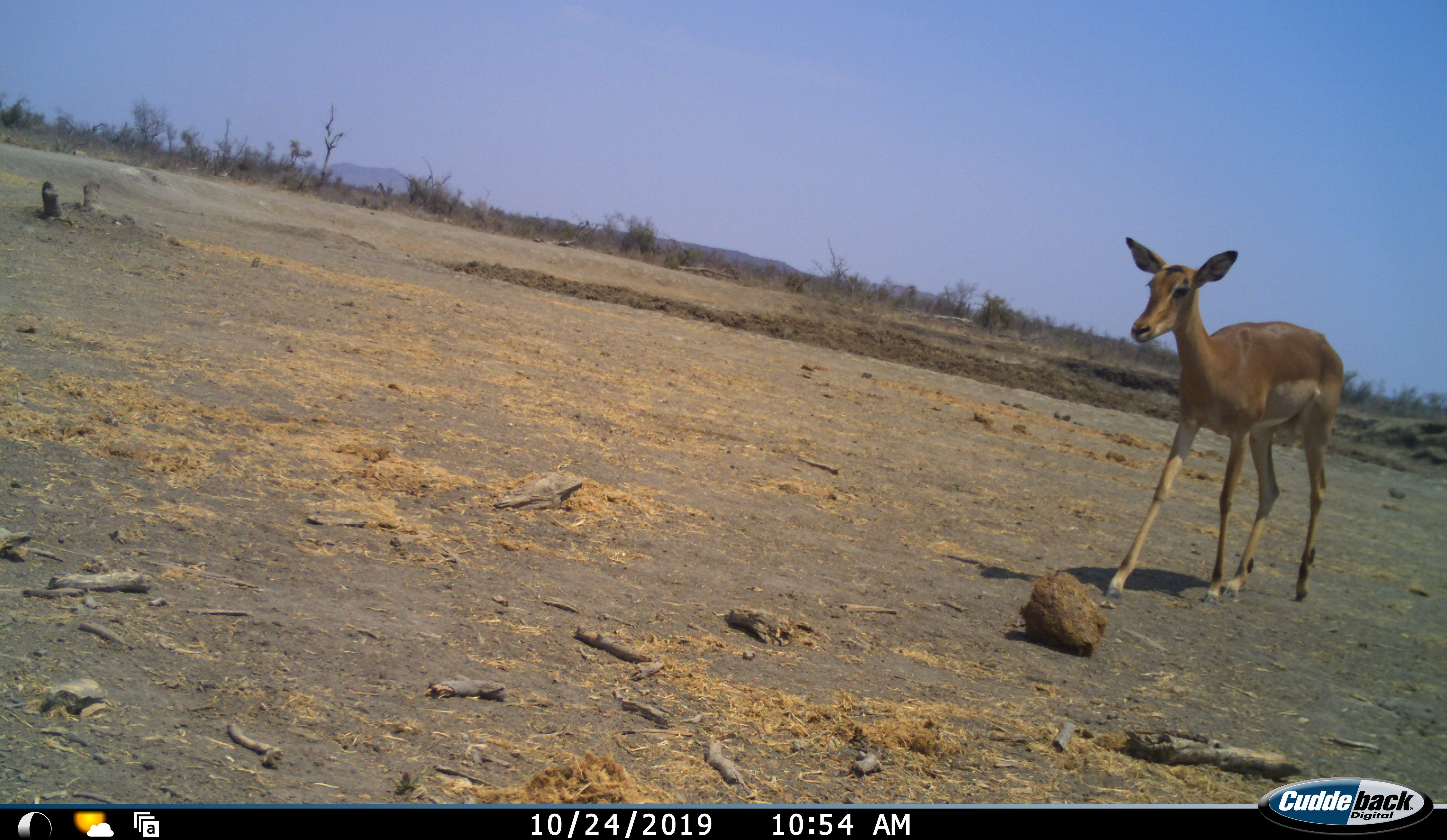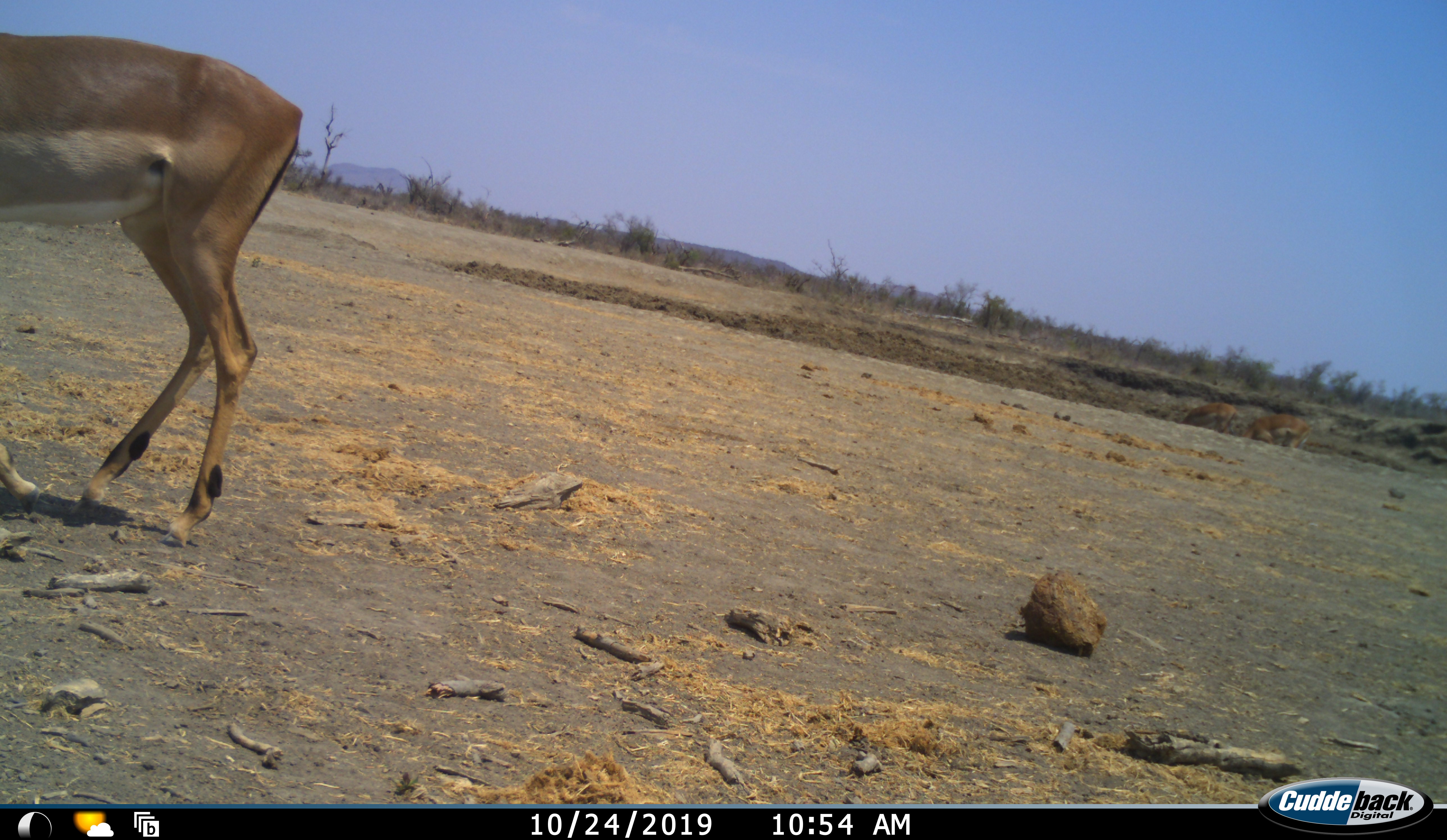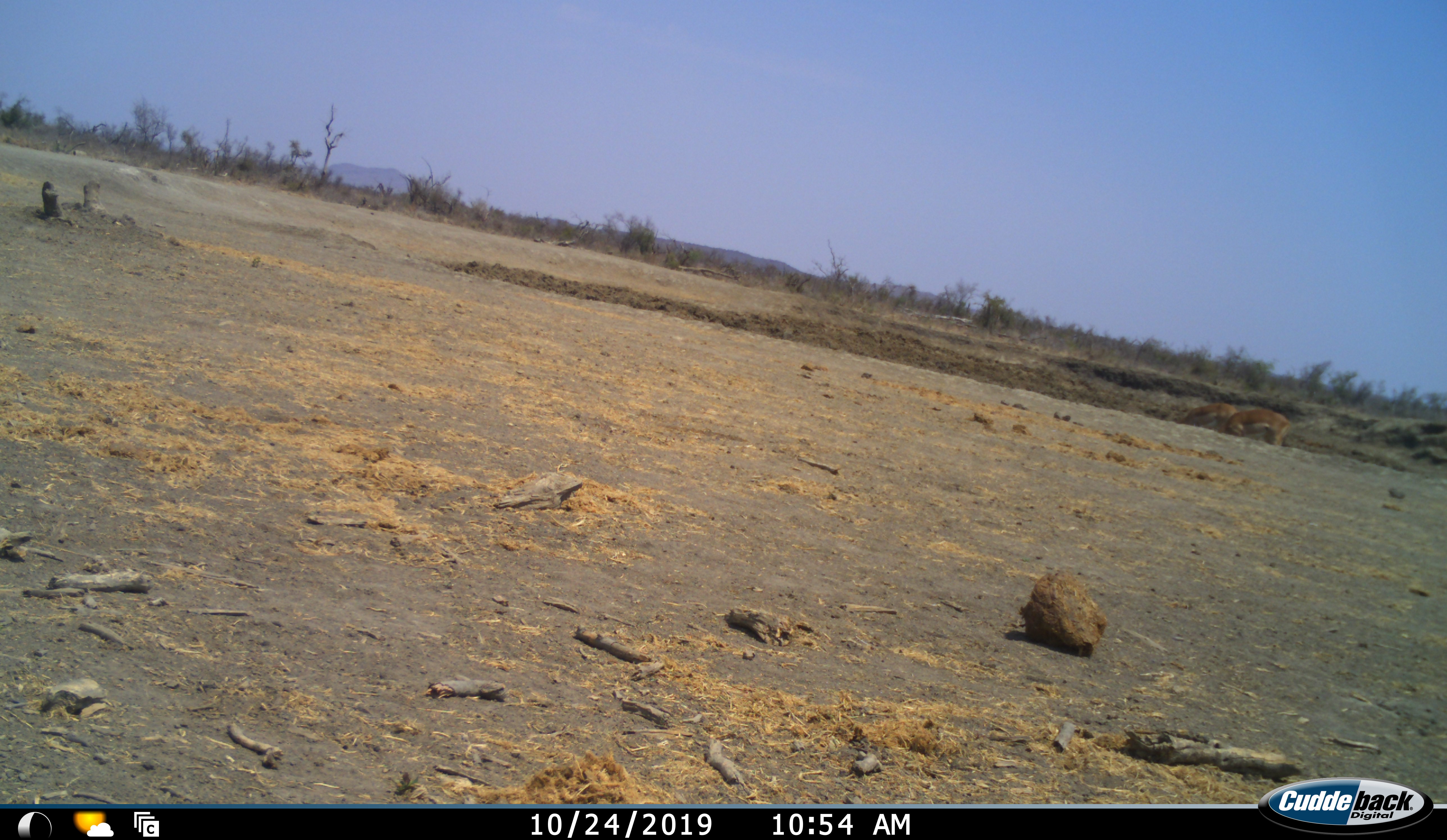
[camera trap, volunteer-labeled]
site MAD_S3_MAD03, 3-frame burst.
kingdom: Animalia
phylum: Chordata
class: Mammalia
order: Artiodactyla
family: Bovidae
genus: Aepyceros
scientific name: Aepyceros melampus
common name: impala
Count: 3.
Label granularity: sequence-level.